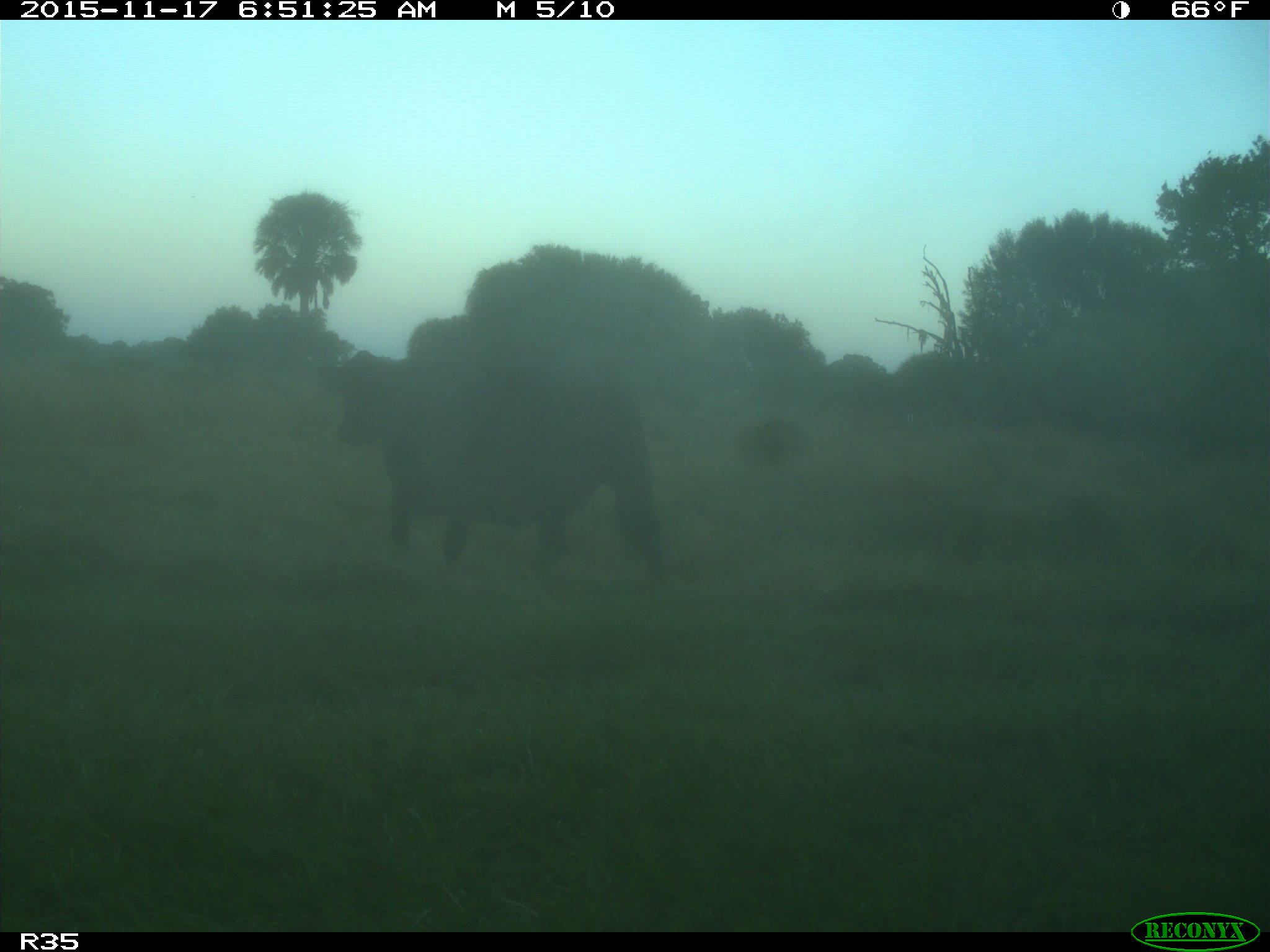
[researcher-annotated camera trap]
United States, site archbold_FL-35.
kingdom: Animalia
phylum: Chordata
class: Mammalia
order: Artiodactyla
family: Bovidae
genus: Bos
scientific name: Bos taurus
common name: domestic cow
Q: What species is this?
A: Bos taurus (domestic cow).